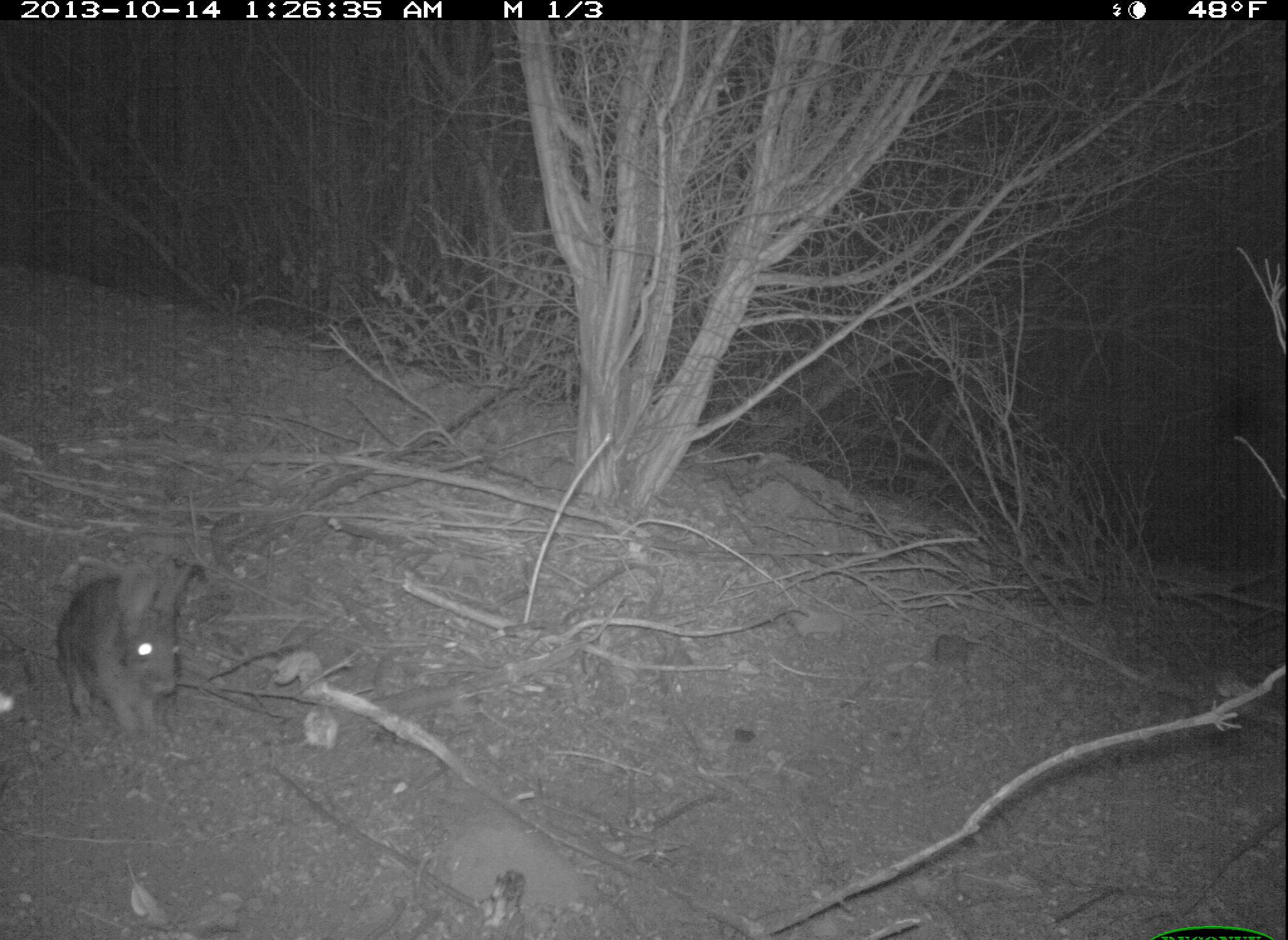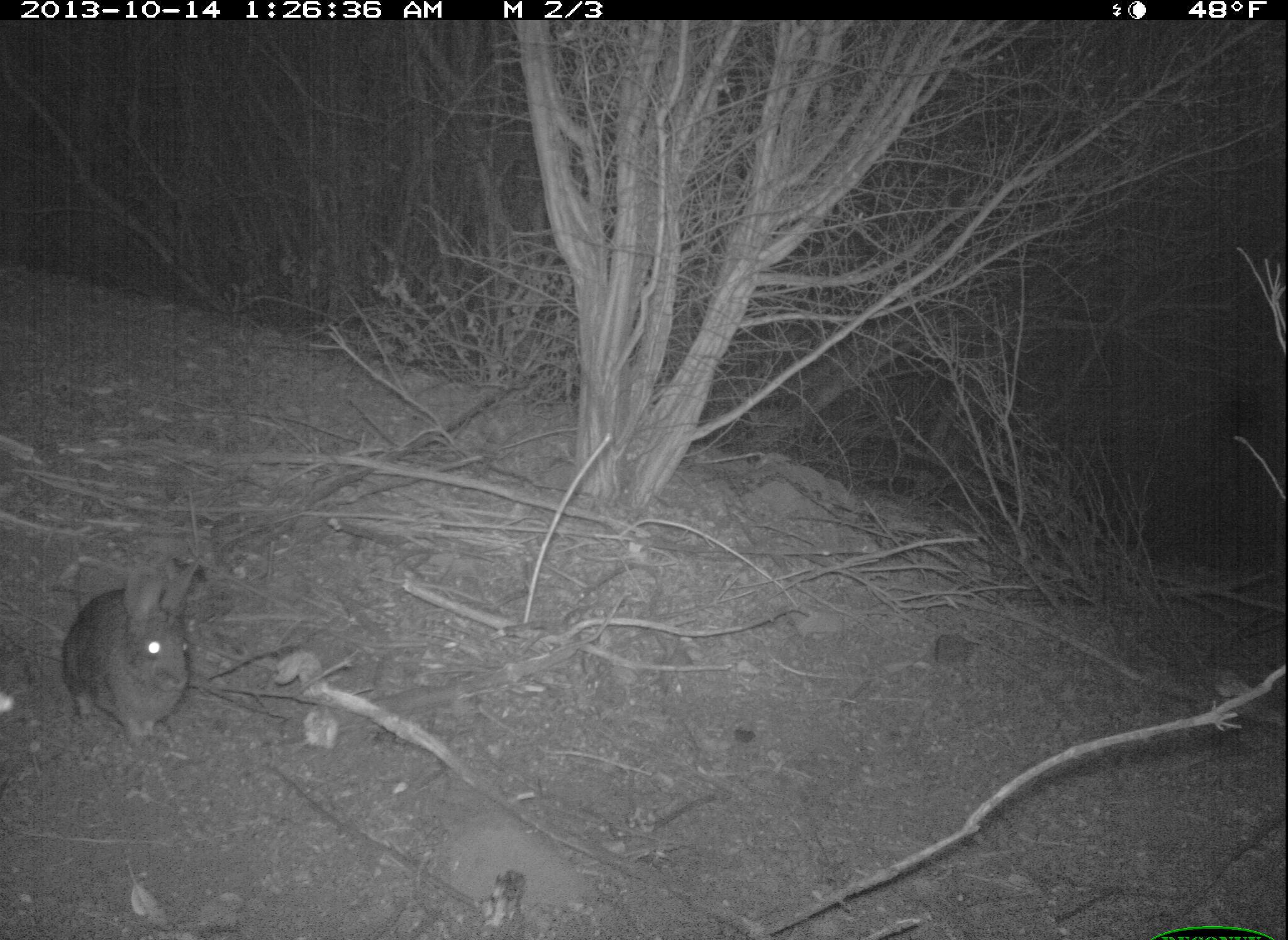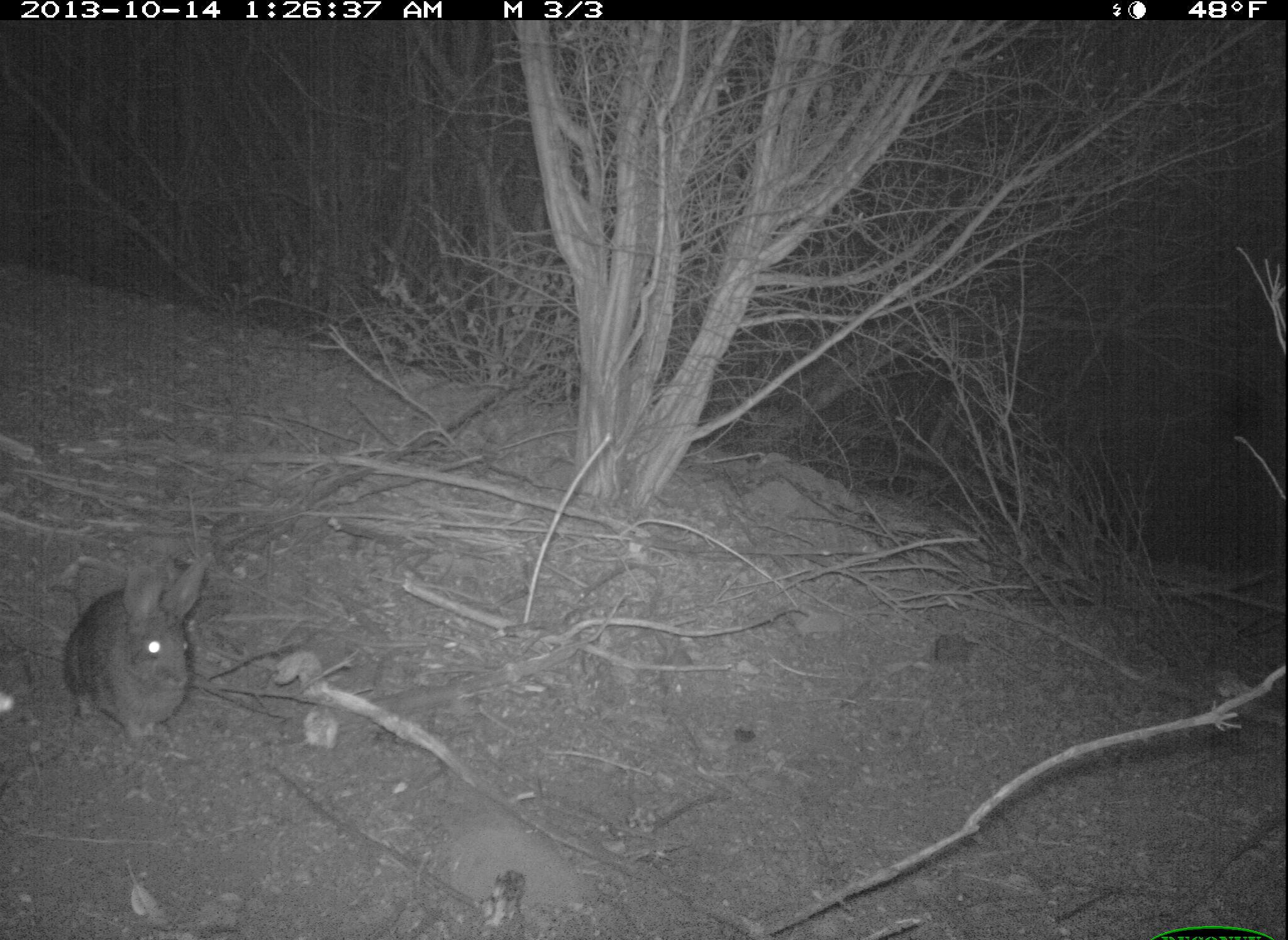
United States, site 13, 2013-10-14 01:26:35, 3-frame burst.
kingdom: Animalia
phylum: Chordata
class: Mammalia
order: Lagomorpha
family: Leporidae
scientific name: Leporidae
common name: rabbits and hares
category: rabbit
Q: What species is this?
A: Rabbit (rabbits and hares) (Leporidae).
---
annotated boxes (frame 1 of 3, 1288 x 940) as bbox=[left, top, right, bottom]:
rabbit: bbox=[55, 559, 203, 735]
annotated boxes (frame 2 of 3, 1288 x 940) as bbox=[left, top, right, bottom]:
rabbit: bbox=[59, 556, 206, 740]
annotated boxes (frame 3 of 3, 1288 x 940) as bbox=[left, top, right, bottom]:
rabbit: bbox=[62, 556, 206, 746]